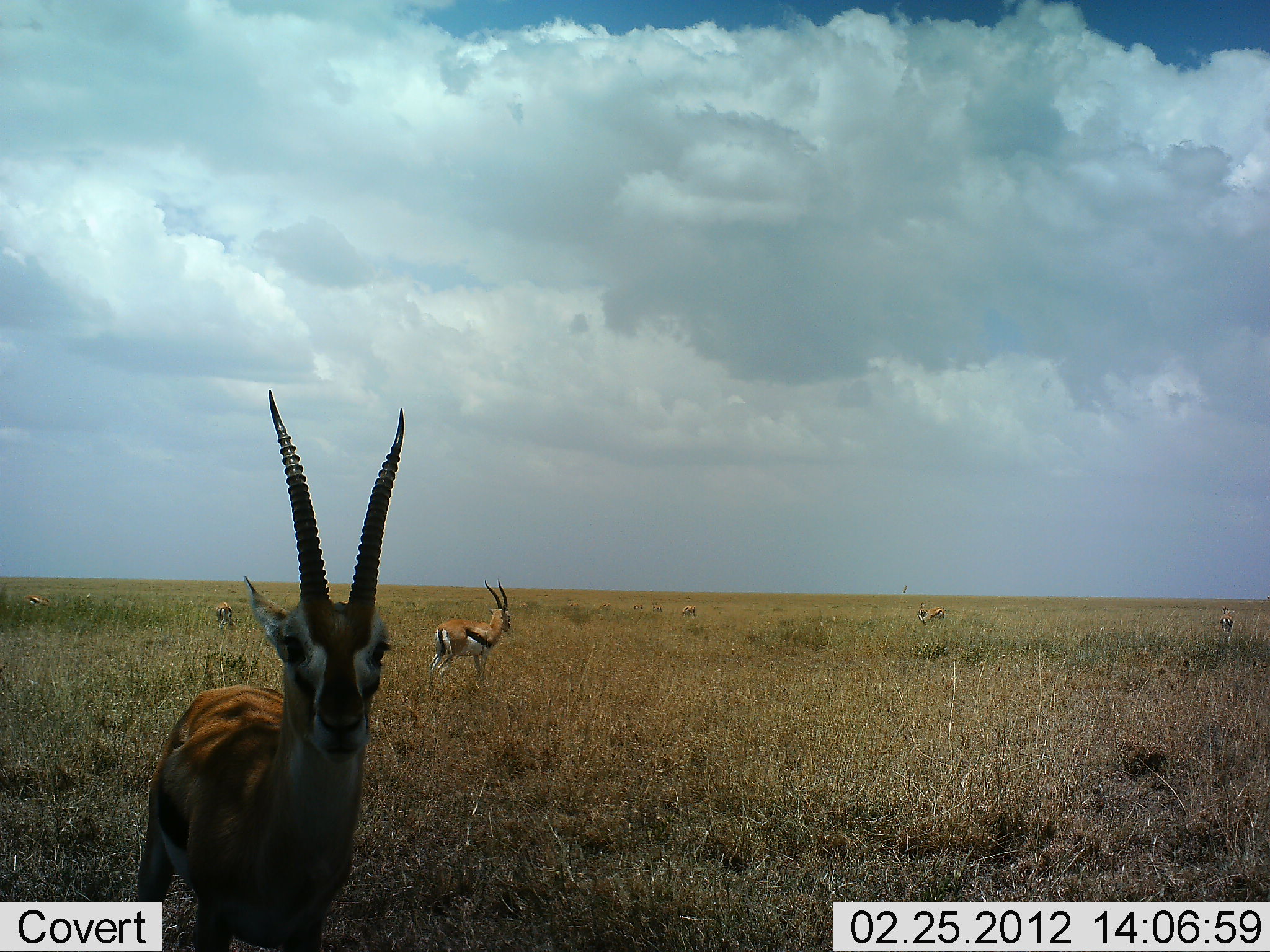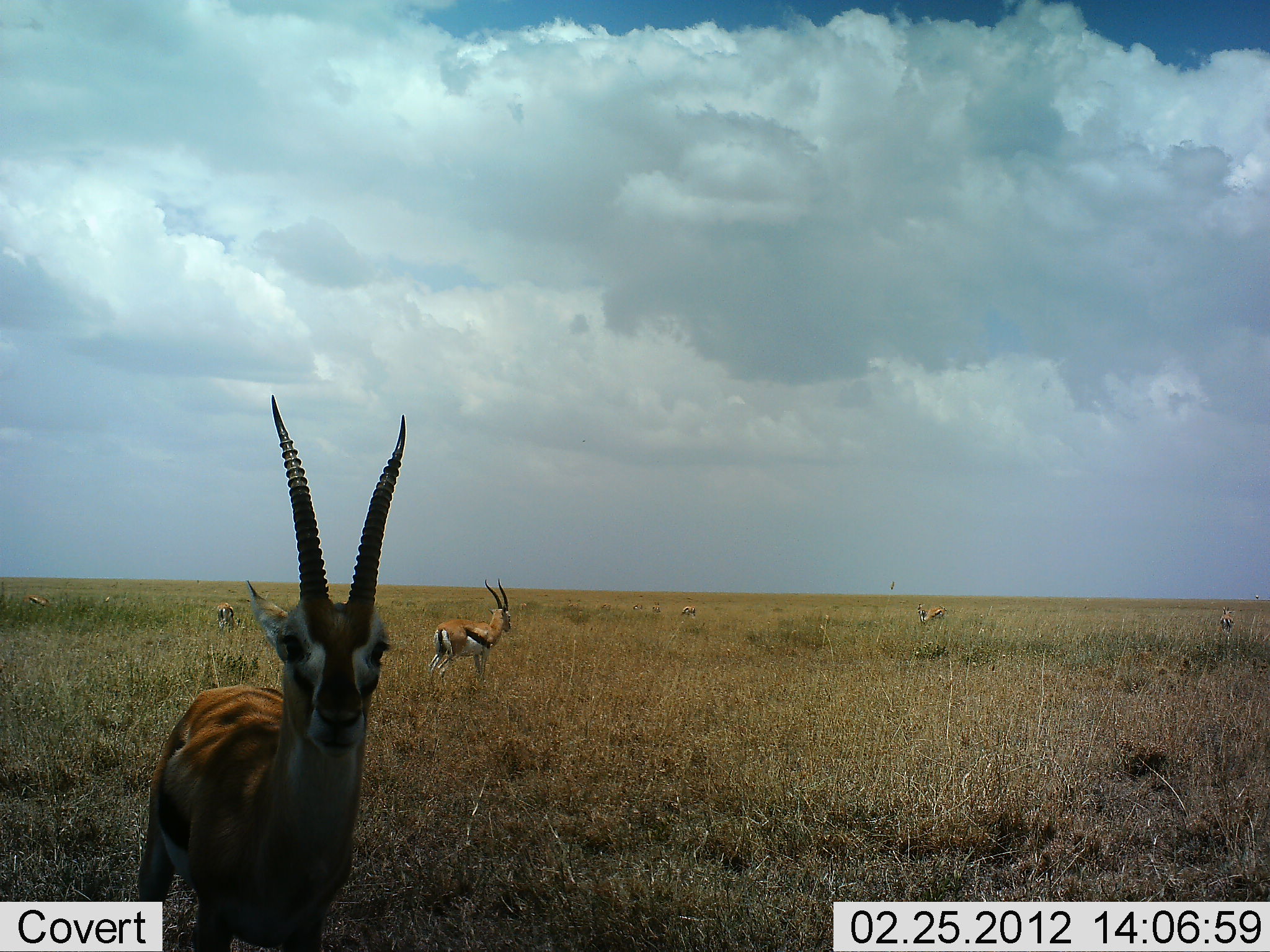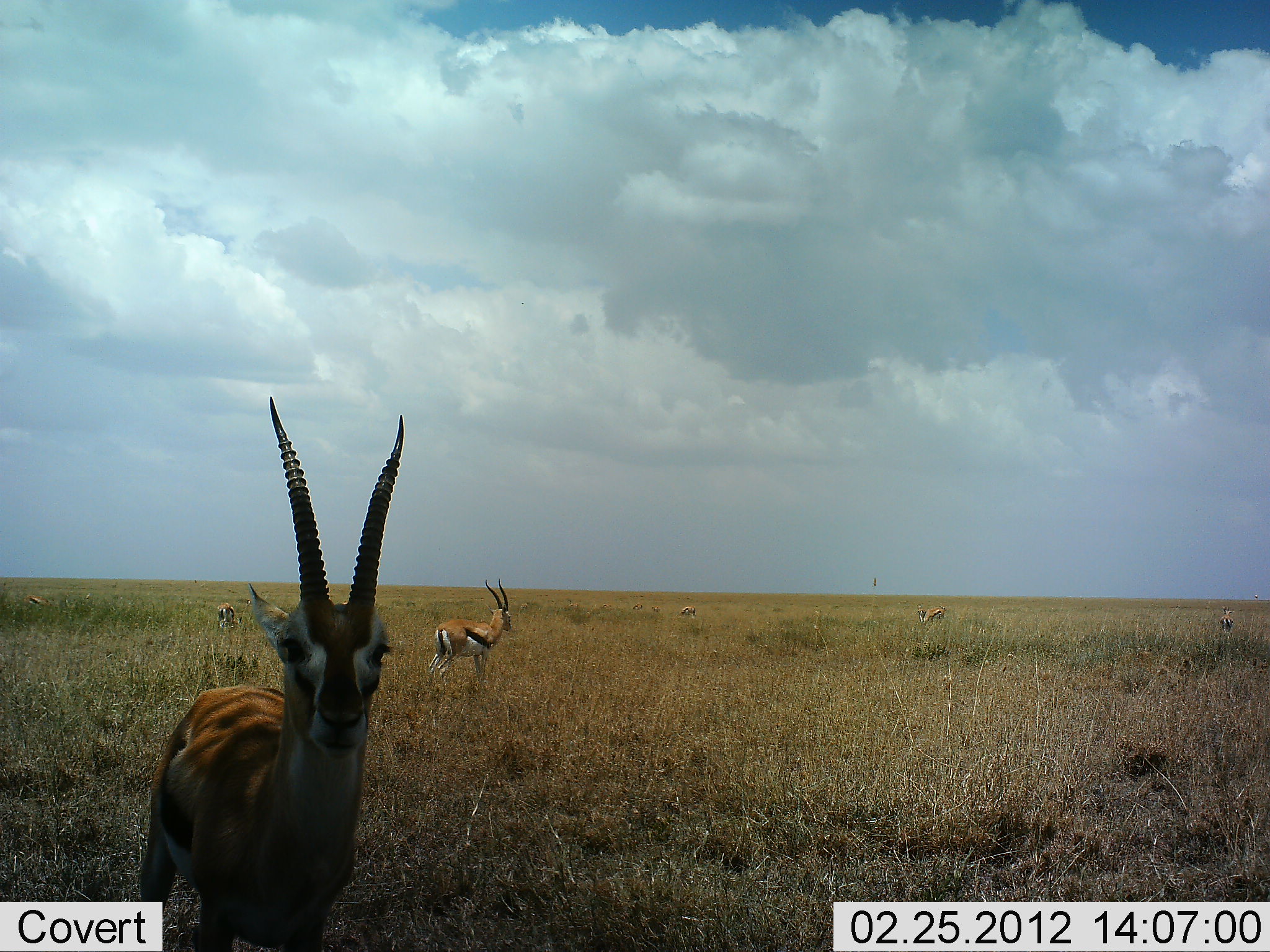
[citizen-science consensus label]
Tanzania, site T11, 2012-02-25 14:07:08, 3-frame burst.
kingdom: Animalia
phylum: Chordata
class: Mammalia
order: Artiodactyla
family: Bovidae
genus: Eudorcas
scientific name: Eudorcas thomsonii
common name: thomson's gazelle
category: gazellethomsons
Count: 7.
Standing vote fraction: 100%.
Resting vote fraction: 0%.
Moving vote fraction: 0%.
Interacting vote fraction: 0%.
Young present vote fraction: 0%.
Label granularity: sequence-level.